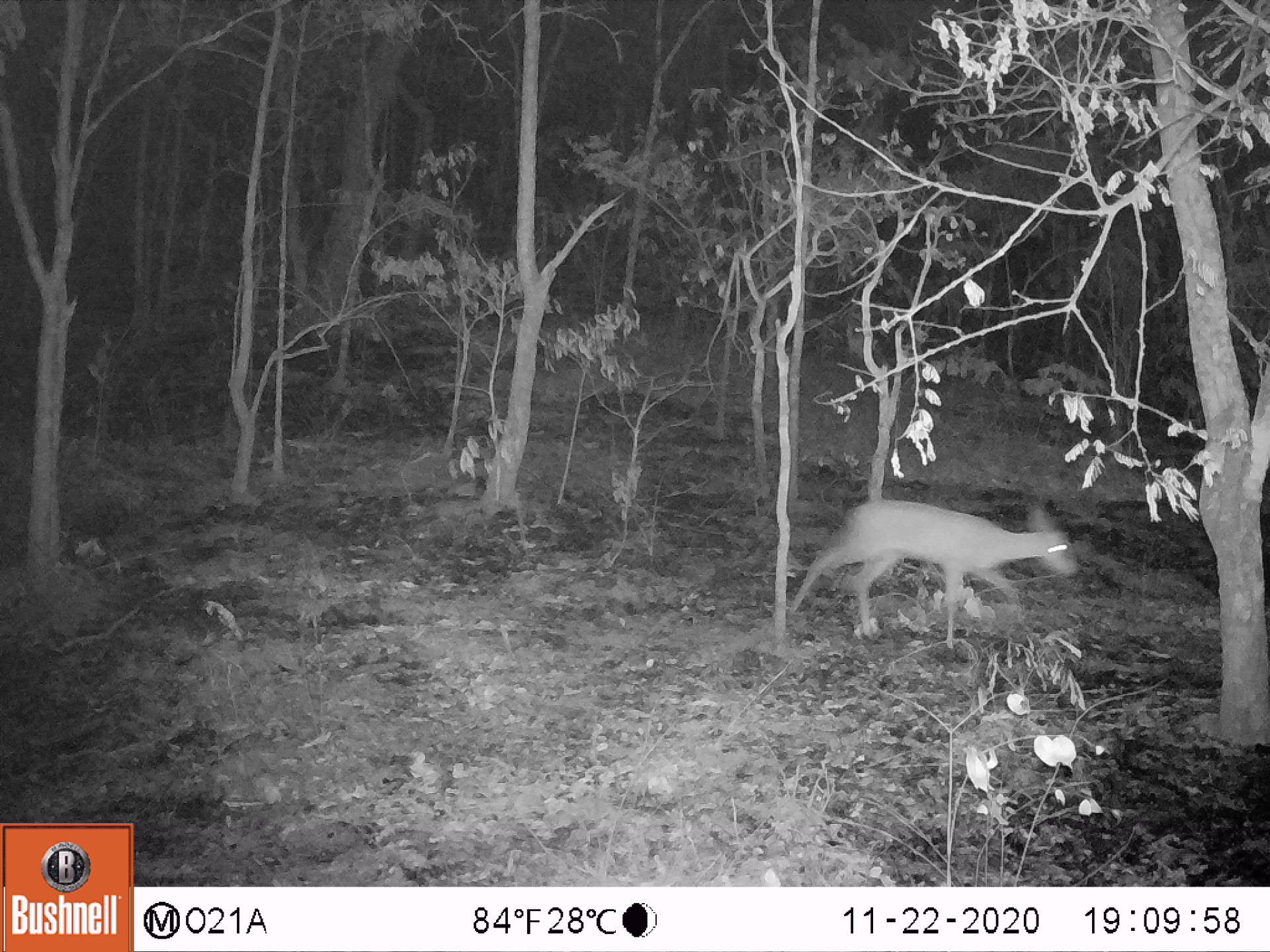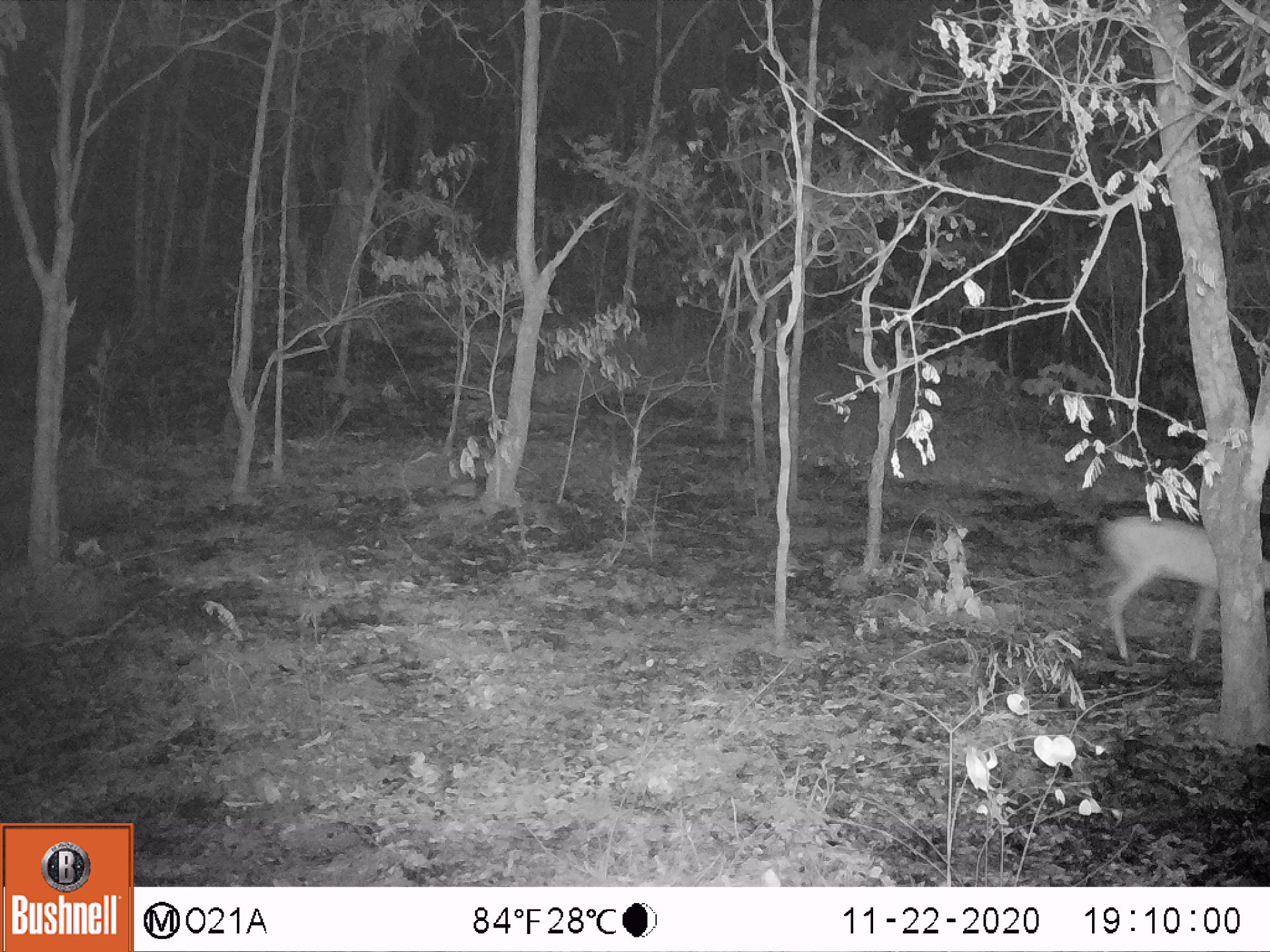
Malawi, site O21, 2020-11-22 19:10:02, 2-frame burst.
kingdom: Animalia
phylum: Chordata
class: Mammalia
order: Artiodactyla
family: Bovidae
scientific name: Antilopinae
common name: small antelope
Small antelope (Antilopinae), count 1.